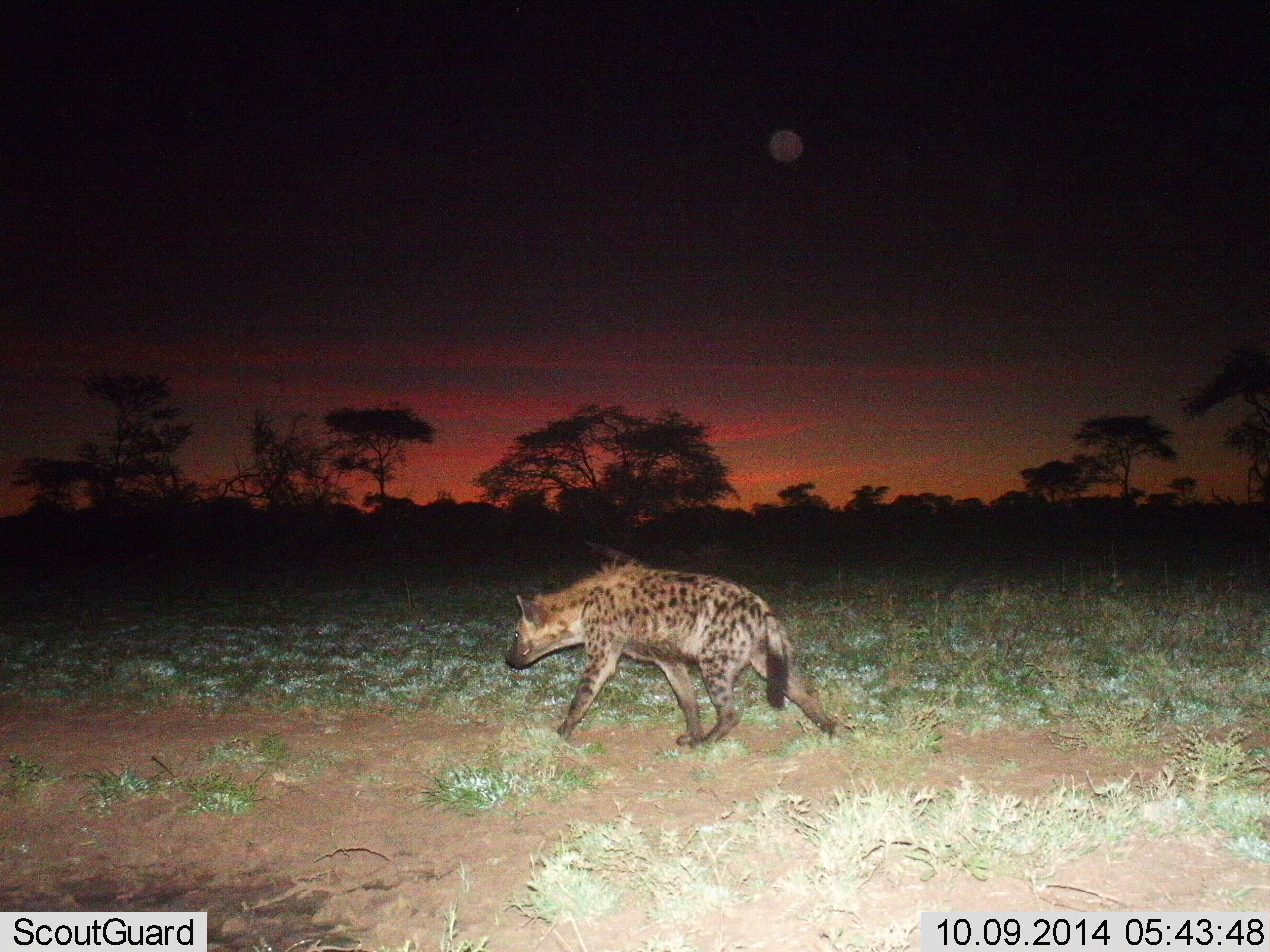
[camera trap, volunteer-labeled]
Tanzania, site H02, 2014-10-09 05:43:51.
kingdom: Animalia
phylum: Chordata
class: Mammalia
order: Carnivora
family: Hyaenidae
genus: Crocuta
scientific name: Crocuta crocuta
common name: spotted hyena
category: hyenaspotted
Hyenaspotted (spotted hyena) (Crocuta crocuta), count 1. Behavior (volunteer vote fractions): standing 10%, resting 0%, moving 90%, interacting 0%. Young present (vote fraction): 0%. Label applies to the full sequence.